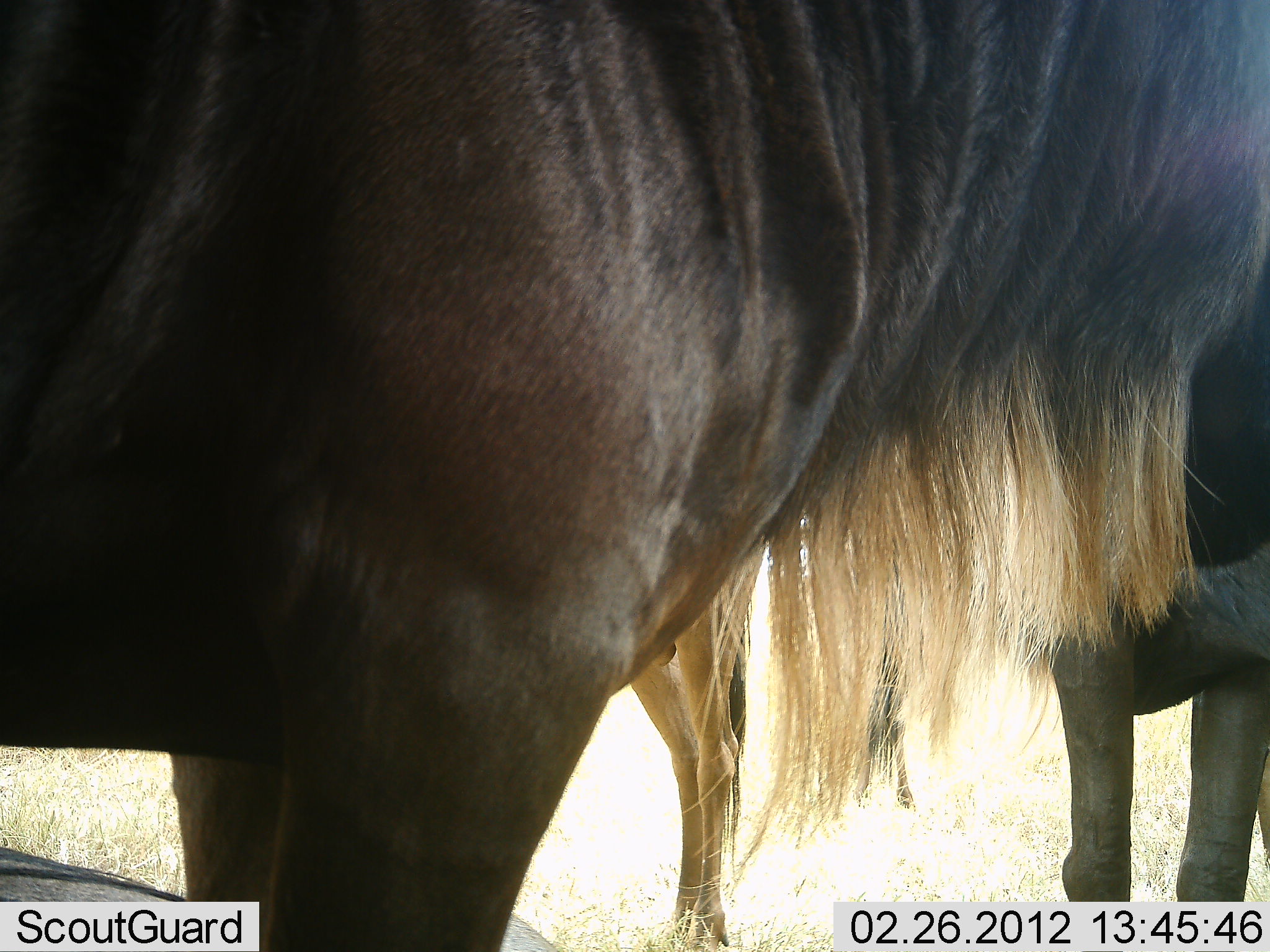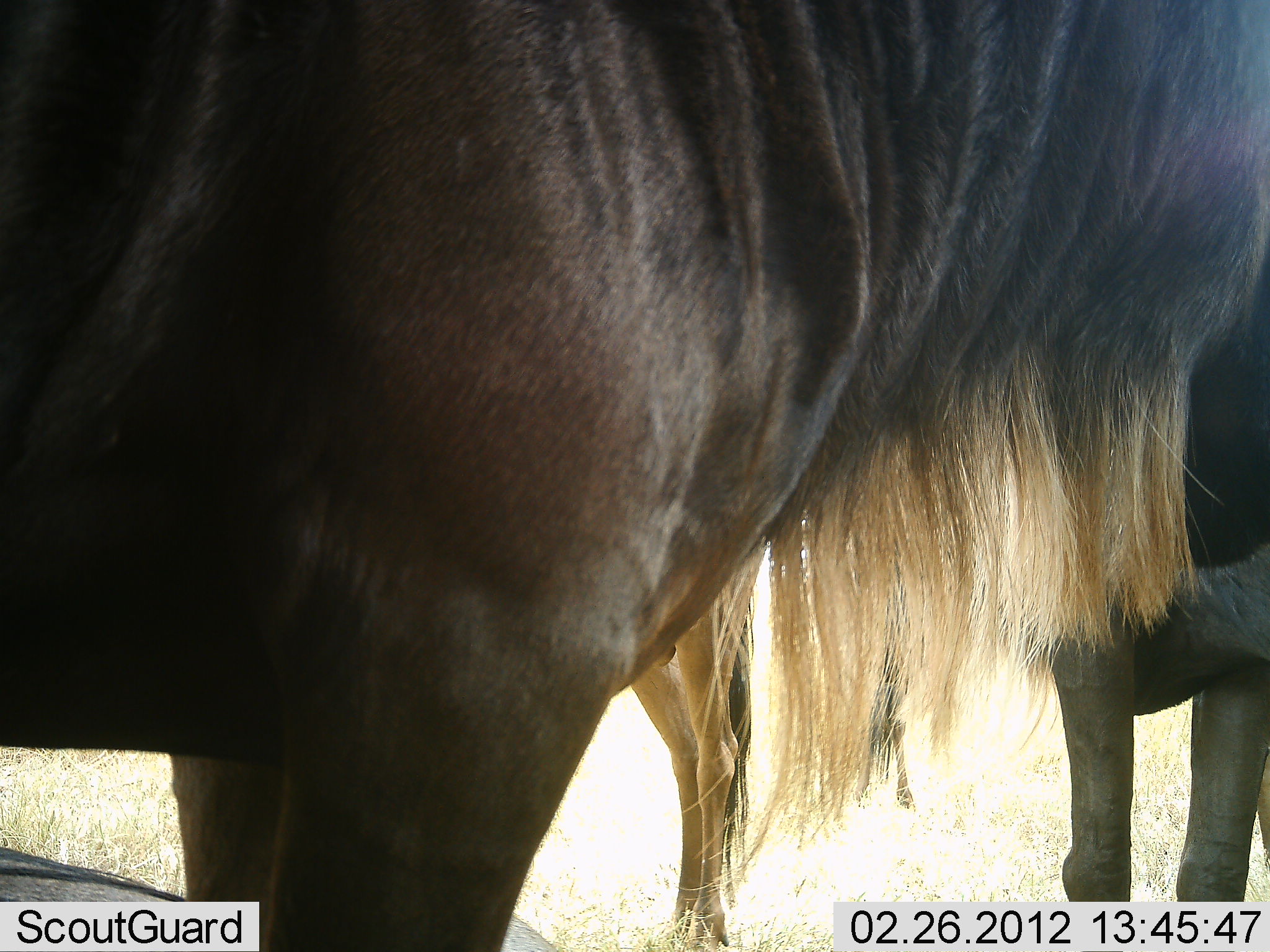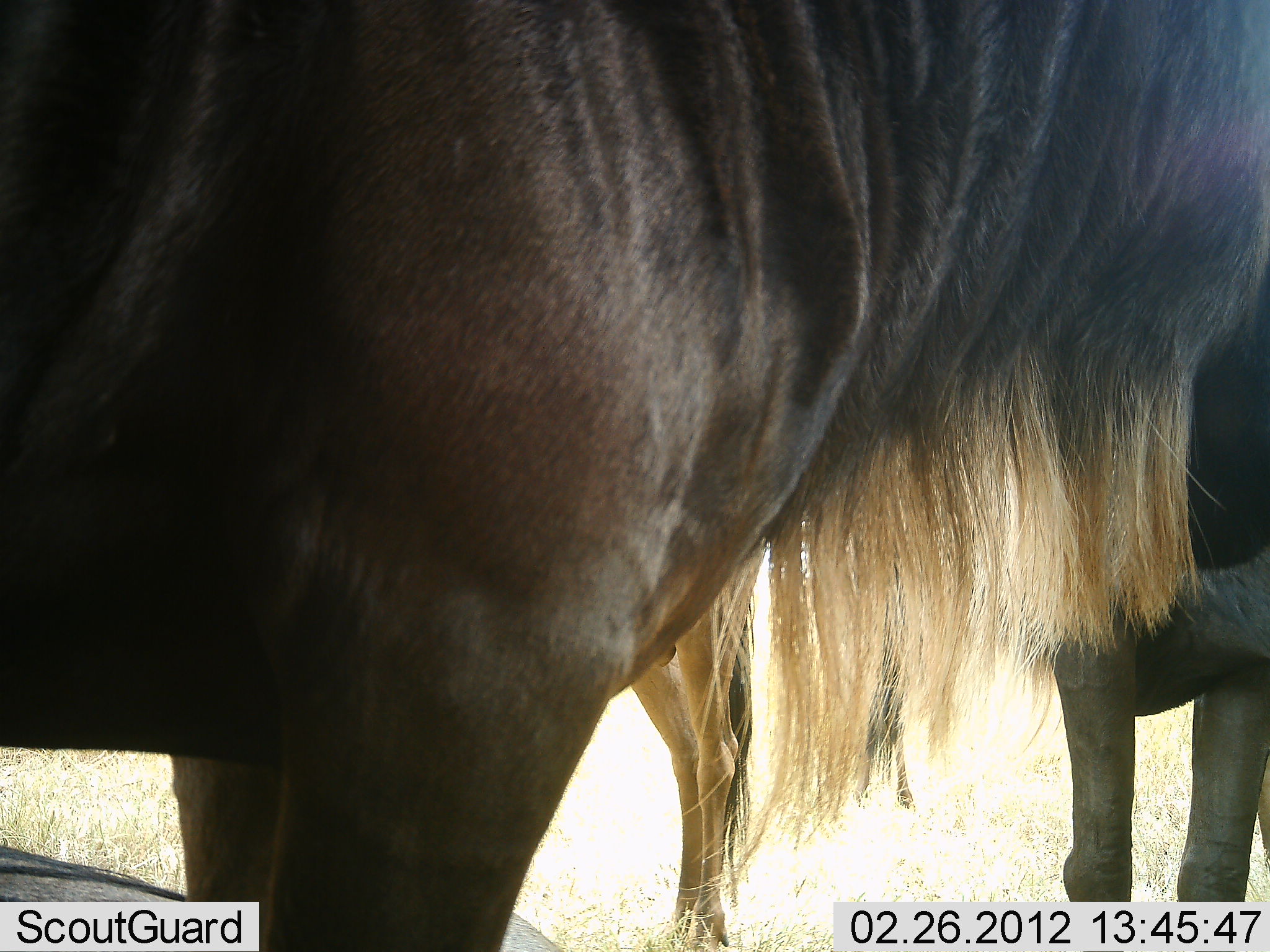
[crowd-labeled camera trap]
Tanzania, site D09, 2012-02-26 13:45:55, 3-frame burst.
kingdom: Animalia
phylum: Chordata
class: Mammalia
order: Artiodactyla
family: Bovidae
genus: Connochaetes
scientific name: Connochaetes taurinus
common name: blue wildebeest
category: wildebeest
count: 3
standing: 96%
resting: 28%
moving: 0%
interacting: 0%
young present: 12%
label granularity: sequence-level